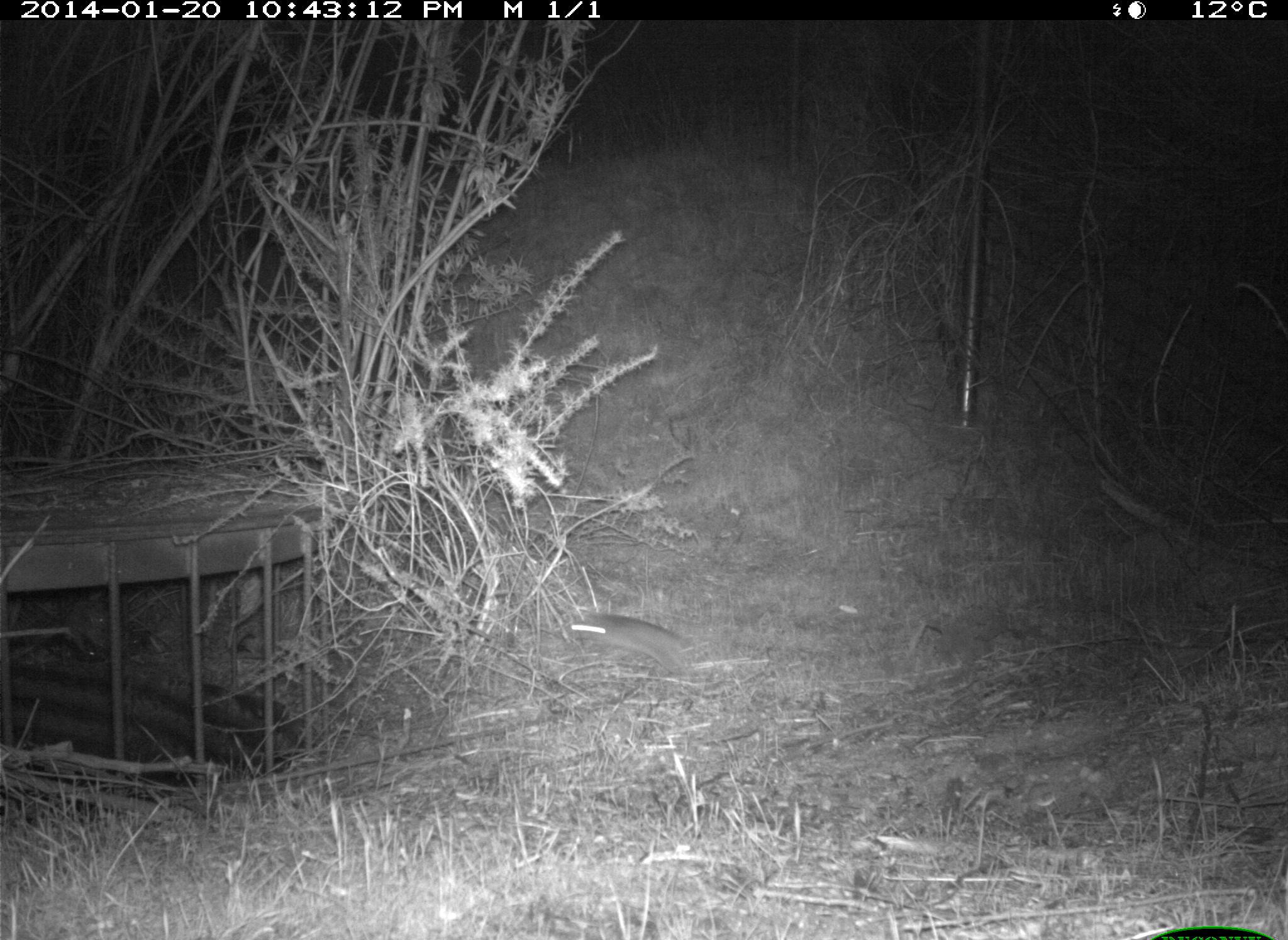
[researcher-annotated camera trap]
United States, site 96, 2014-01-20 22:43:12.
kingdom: Animalia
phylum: Chordata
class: Mammalia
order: Rodentia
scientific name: Rodentia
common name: rodent